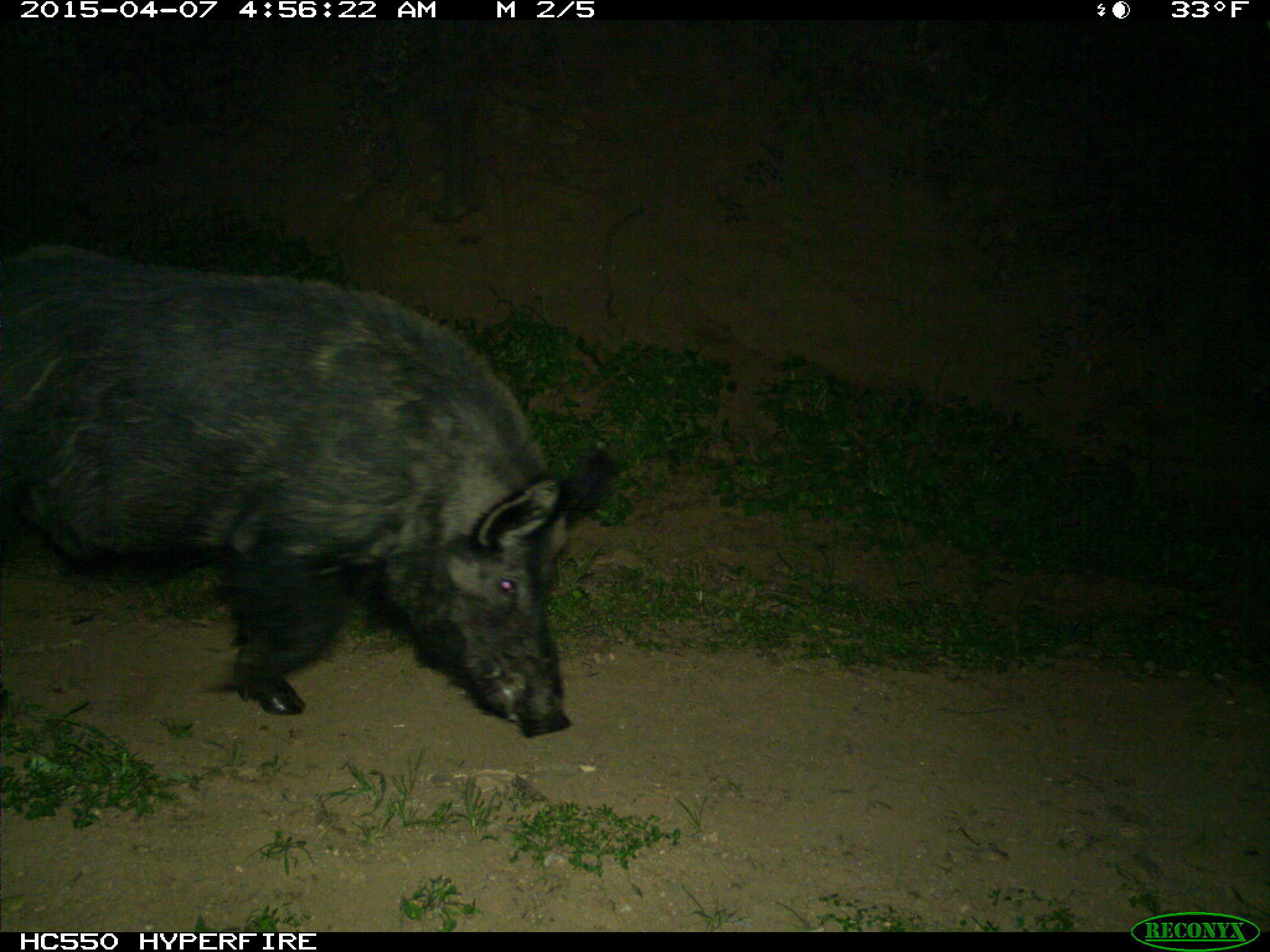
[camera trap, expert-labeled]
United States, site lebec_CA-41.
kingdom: Animalia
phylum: Chordata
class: Mammalia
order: Artiodactyla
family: Suidae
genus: Sus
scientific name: Sus scrofa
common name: wild boar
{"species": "Sus scrofa (wild boar)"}